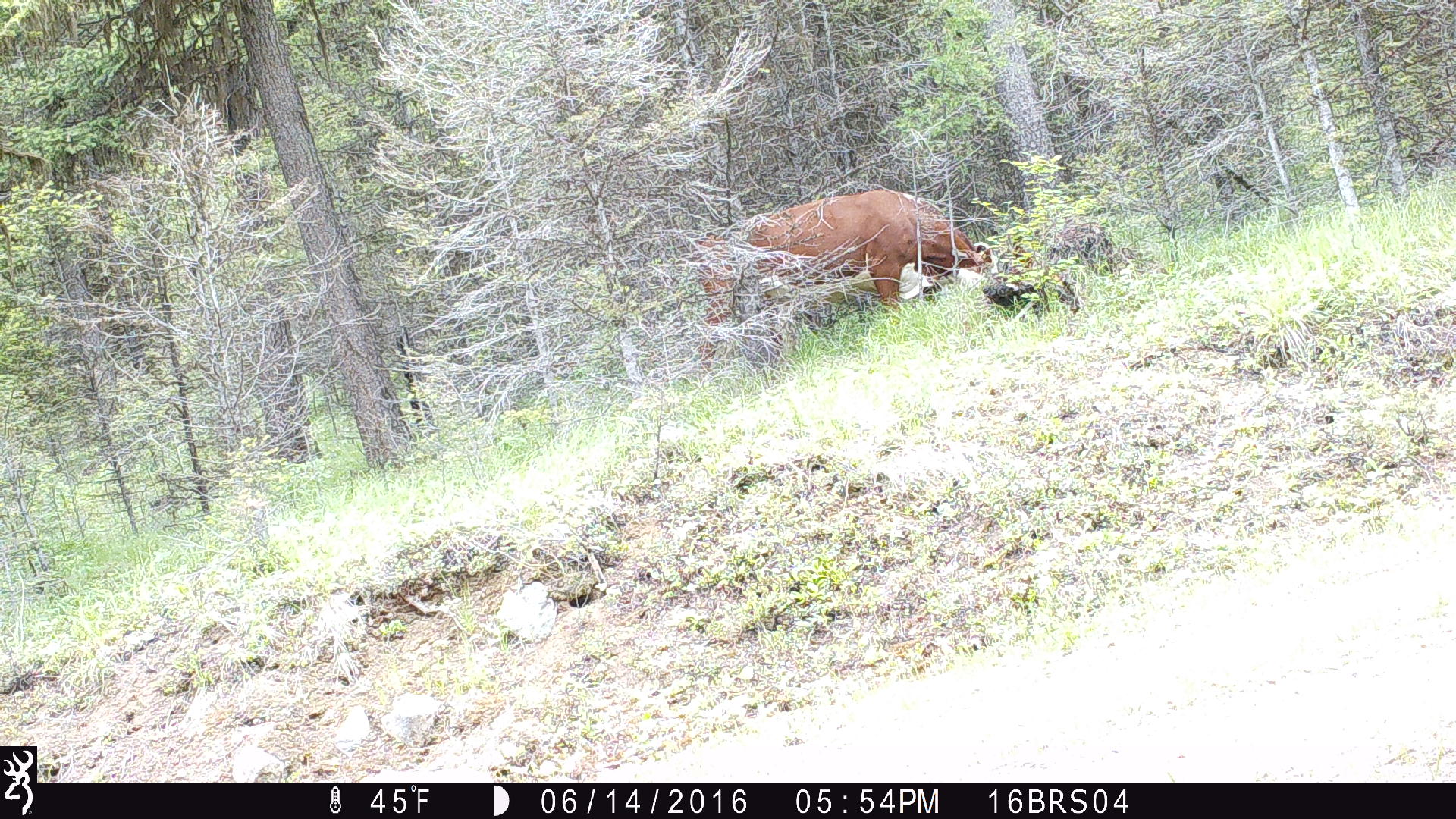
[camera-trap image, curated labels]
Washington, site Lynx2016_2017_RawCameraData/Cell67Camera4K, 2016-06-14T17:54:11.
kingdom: Animalia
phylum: Chordata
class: Mammalia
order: Artiodactyla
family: Bovidae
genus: Bos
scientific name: Bos taurus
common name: domestic cattle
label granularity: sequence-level